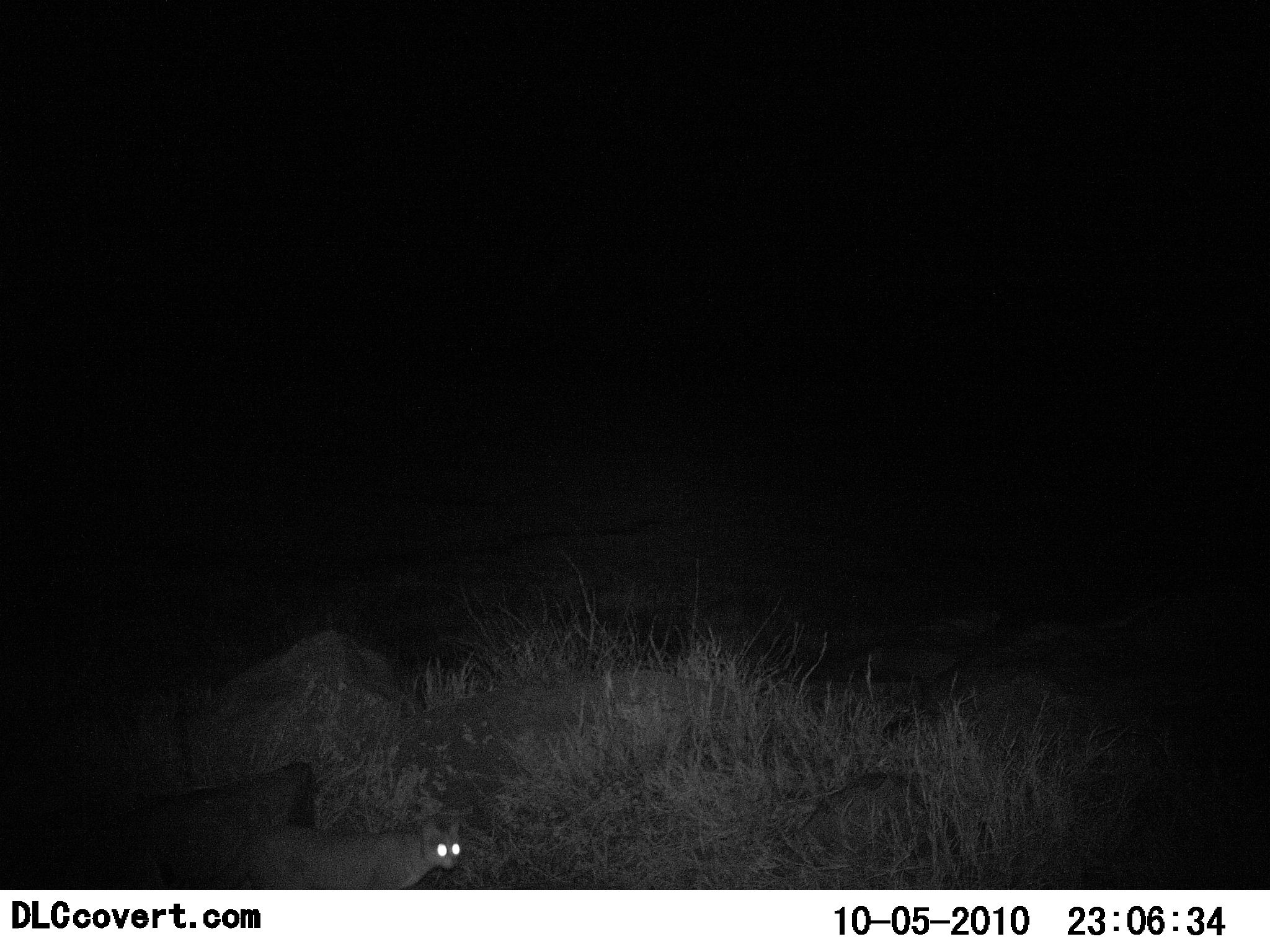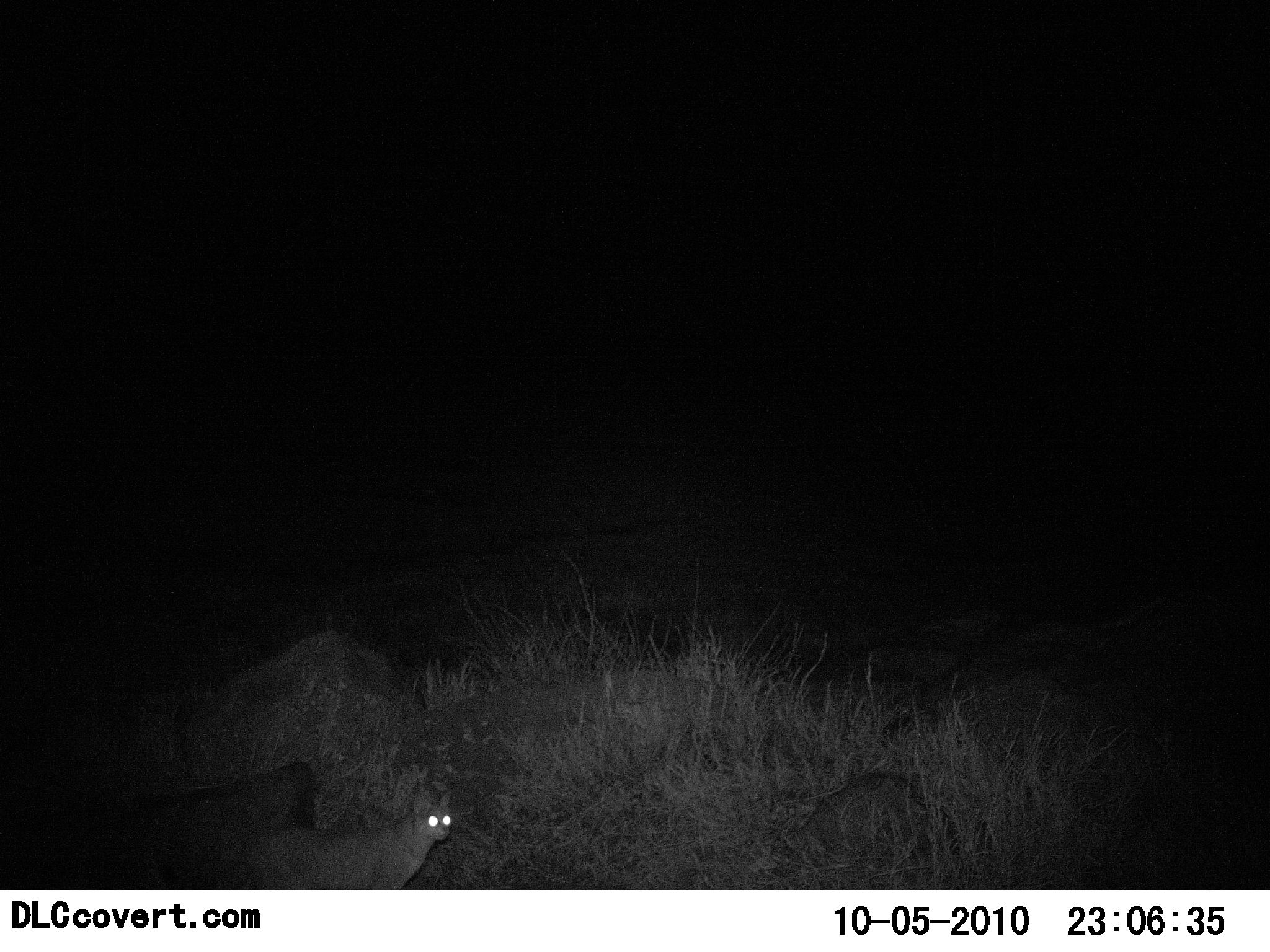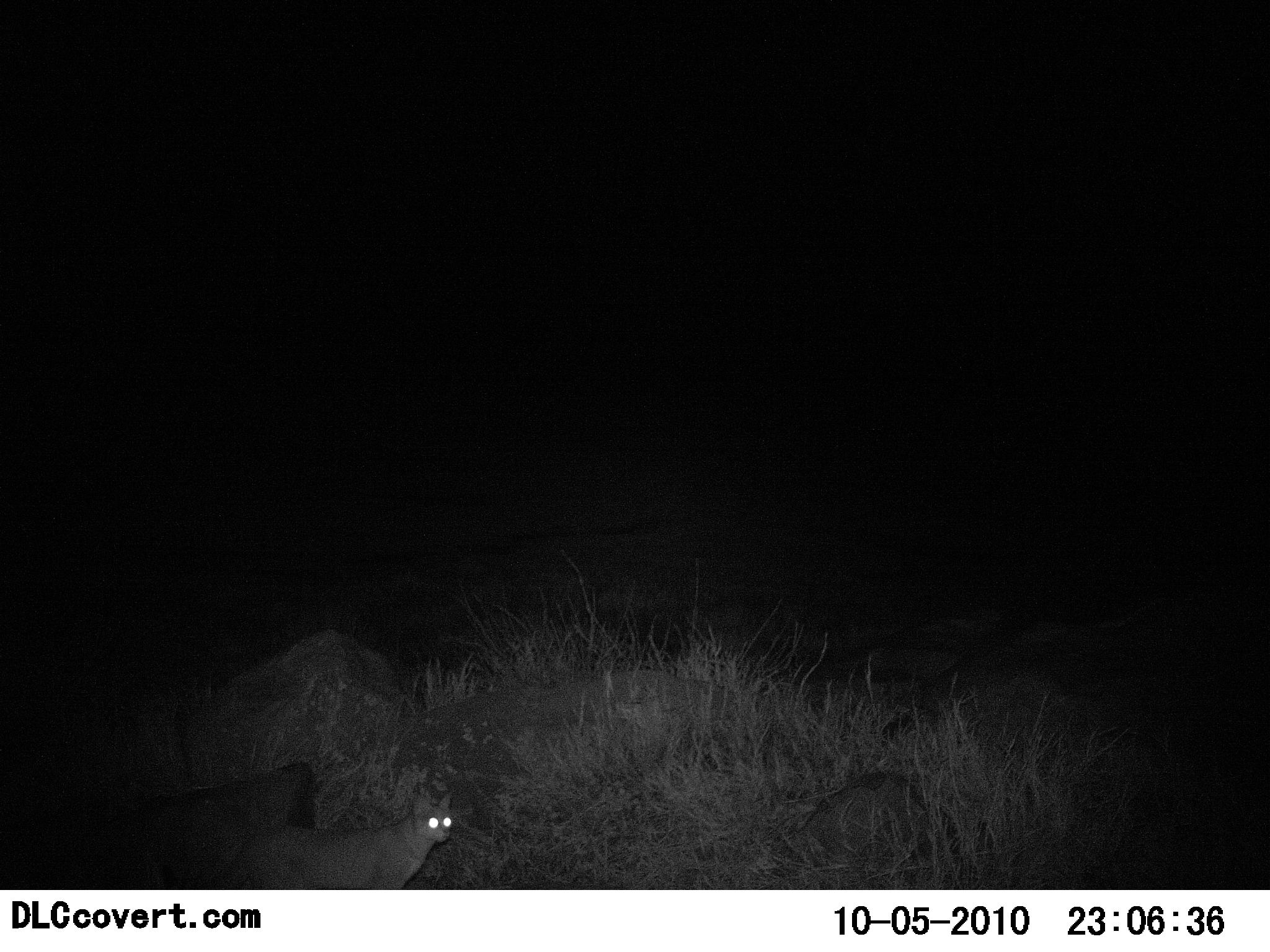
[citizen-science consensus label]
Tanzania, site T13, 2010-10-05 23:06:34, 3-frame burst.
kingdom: Animalia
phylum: Chordata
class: Mammalia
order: Carnivora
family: Felidae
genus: Felis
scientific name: Felis lybica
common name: african wild cat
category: wildcat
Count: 1.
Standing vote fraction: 67%.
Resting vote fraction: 0%.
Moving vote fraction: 22%.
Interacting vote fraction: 0%.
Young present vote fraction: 0%.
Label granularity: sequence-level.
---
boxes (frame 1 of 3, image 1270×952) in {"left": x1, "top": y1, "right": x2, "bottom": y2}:
animal: {"left": 236, "top": 820, "right": 462, "bottom": 891}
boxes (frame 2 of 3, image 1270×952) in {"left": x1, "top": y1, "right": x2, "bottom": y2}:
animal: {"left": 243, "top": 789, "right": 454, "bottom": 890}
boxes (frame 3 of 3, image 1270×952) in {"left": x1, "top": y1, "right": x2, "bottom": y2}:
animal: {"left": 231, "top": 790, "right": 456, "bottom": 889}